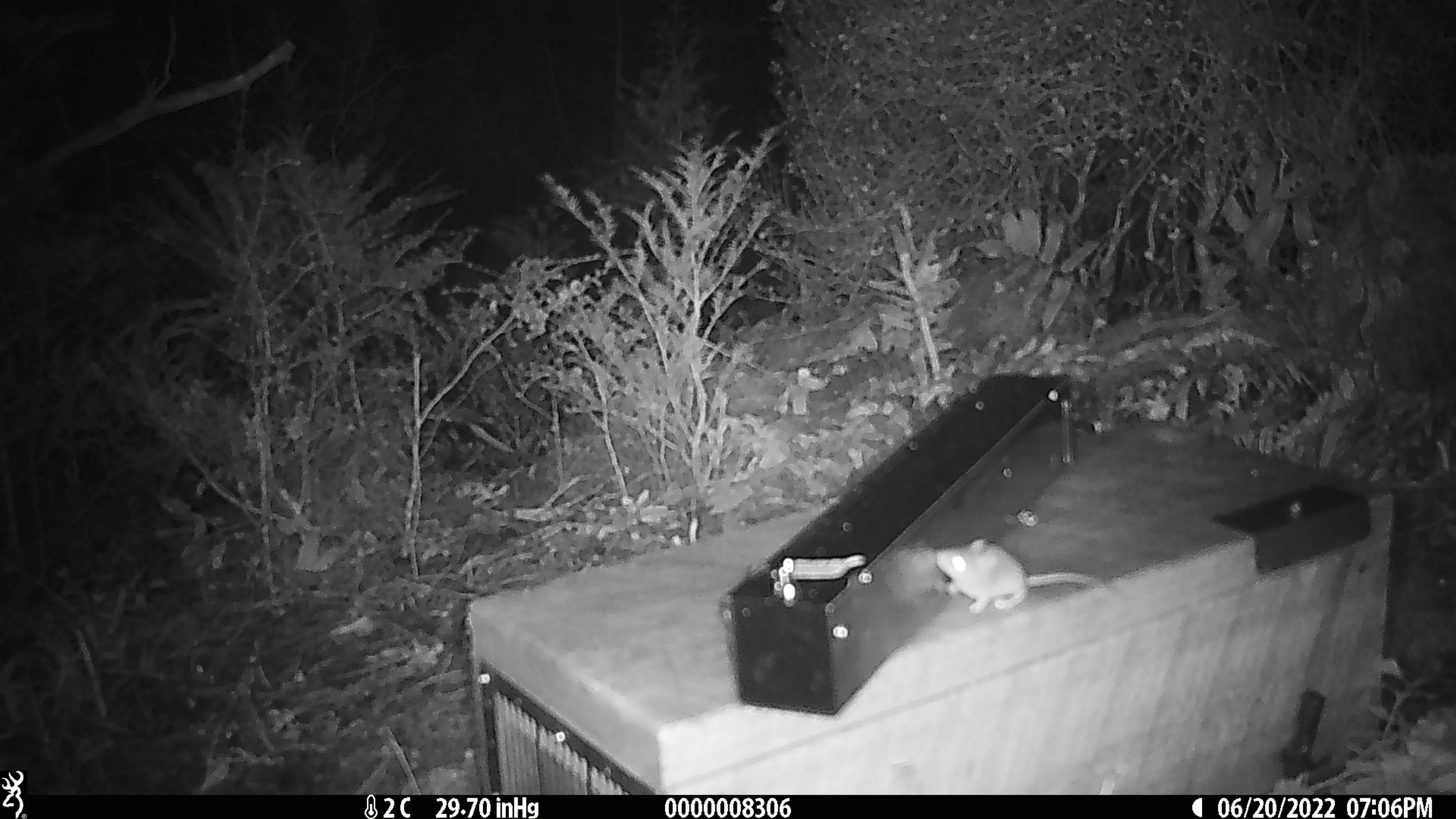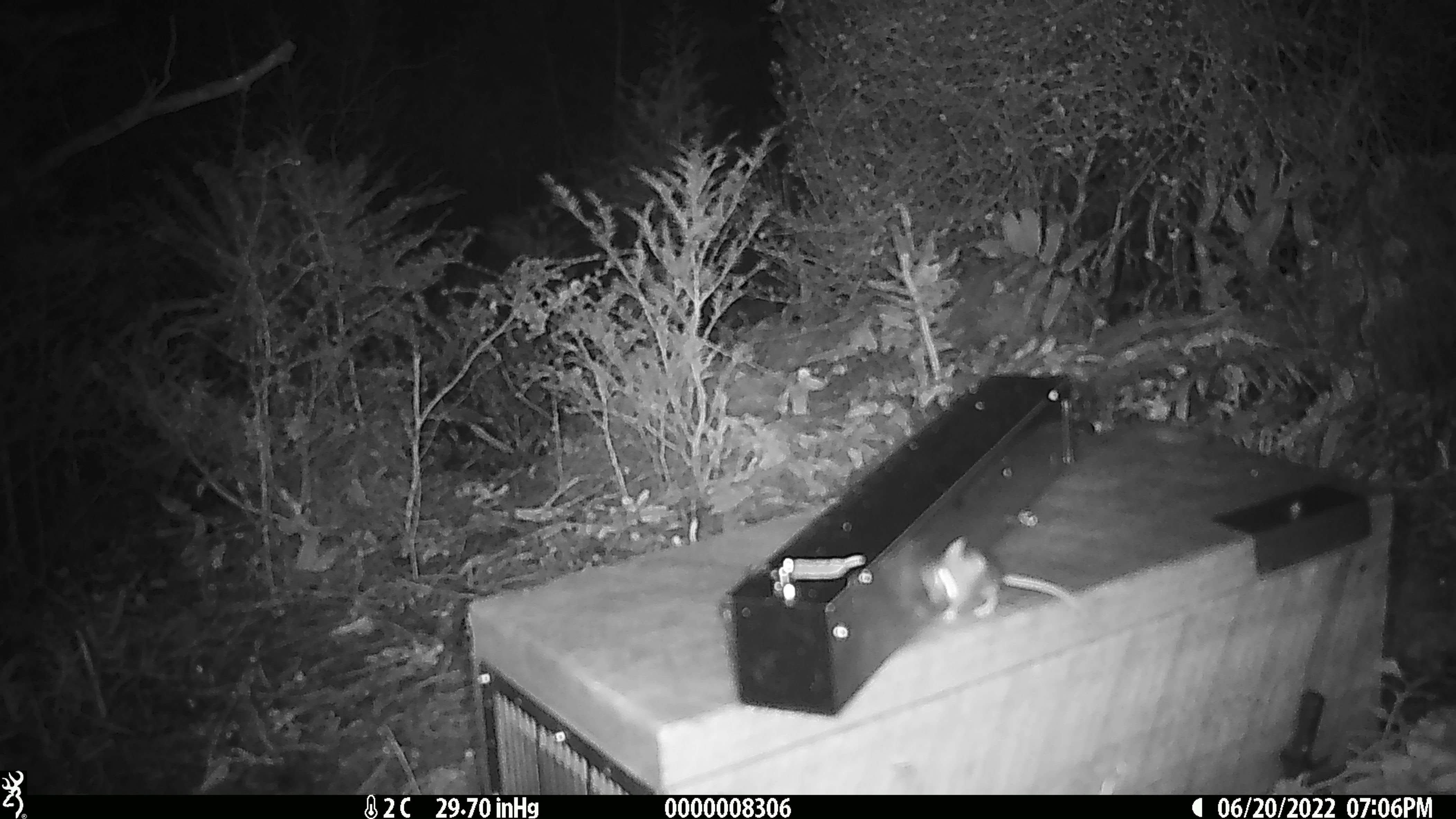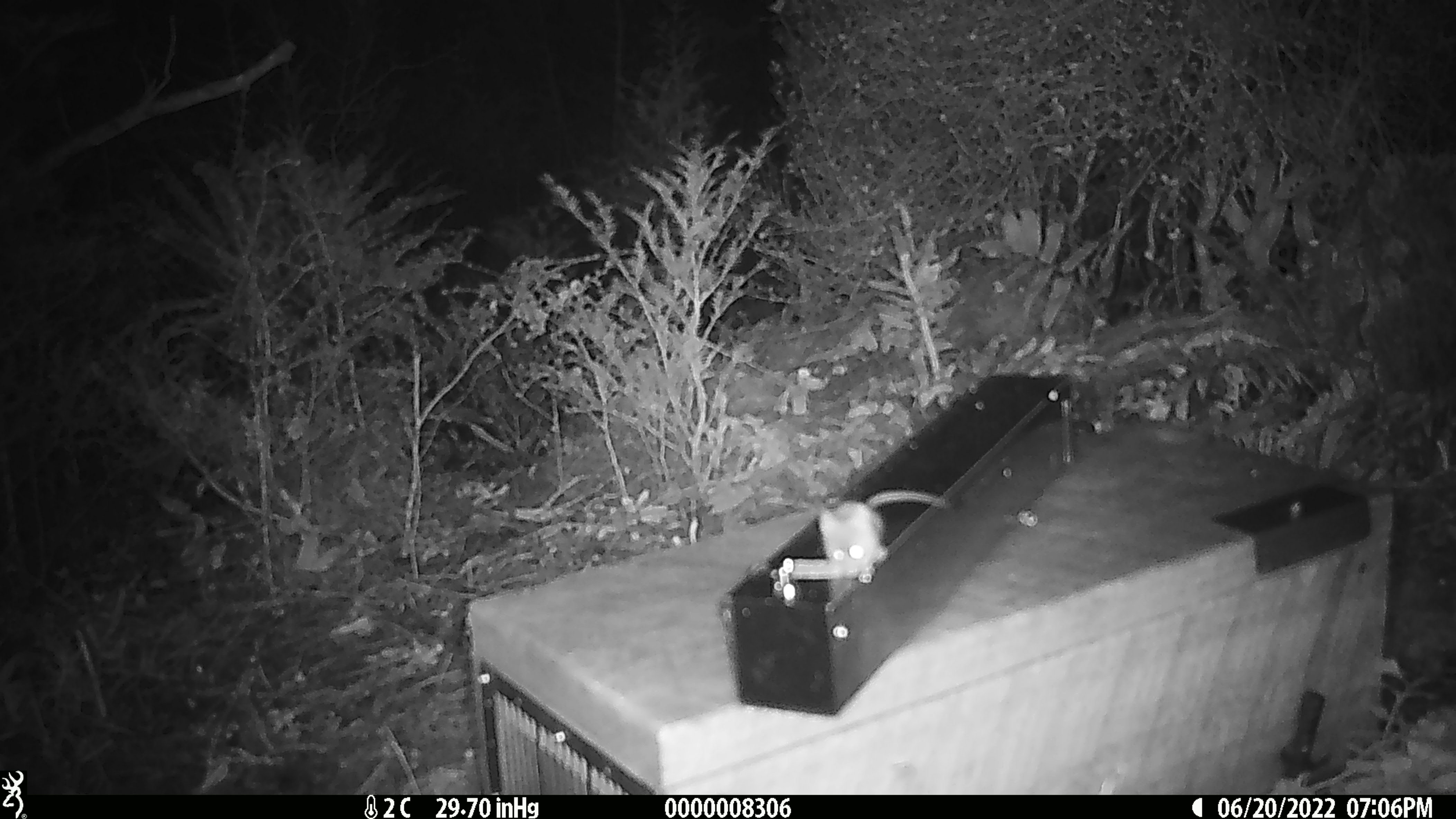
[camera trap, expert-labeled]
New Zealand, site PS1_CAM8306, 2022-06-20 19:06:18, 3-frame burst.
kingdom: Animalia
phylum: Chordata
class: Mammalia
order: Rodentia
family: Muridae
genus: Mus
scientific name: Mus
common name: mouse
Mouse (Mus).